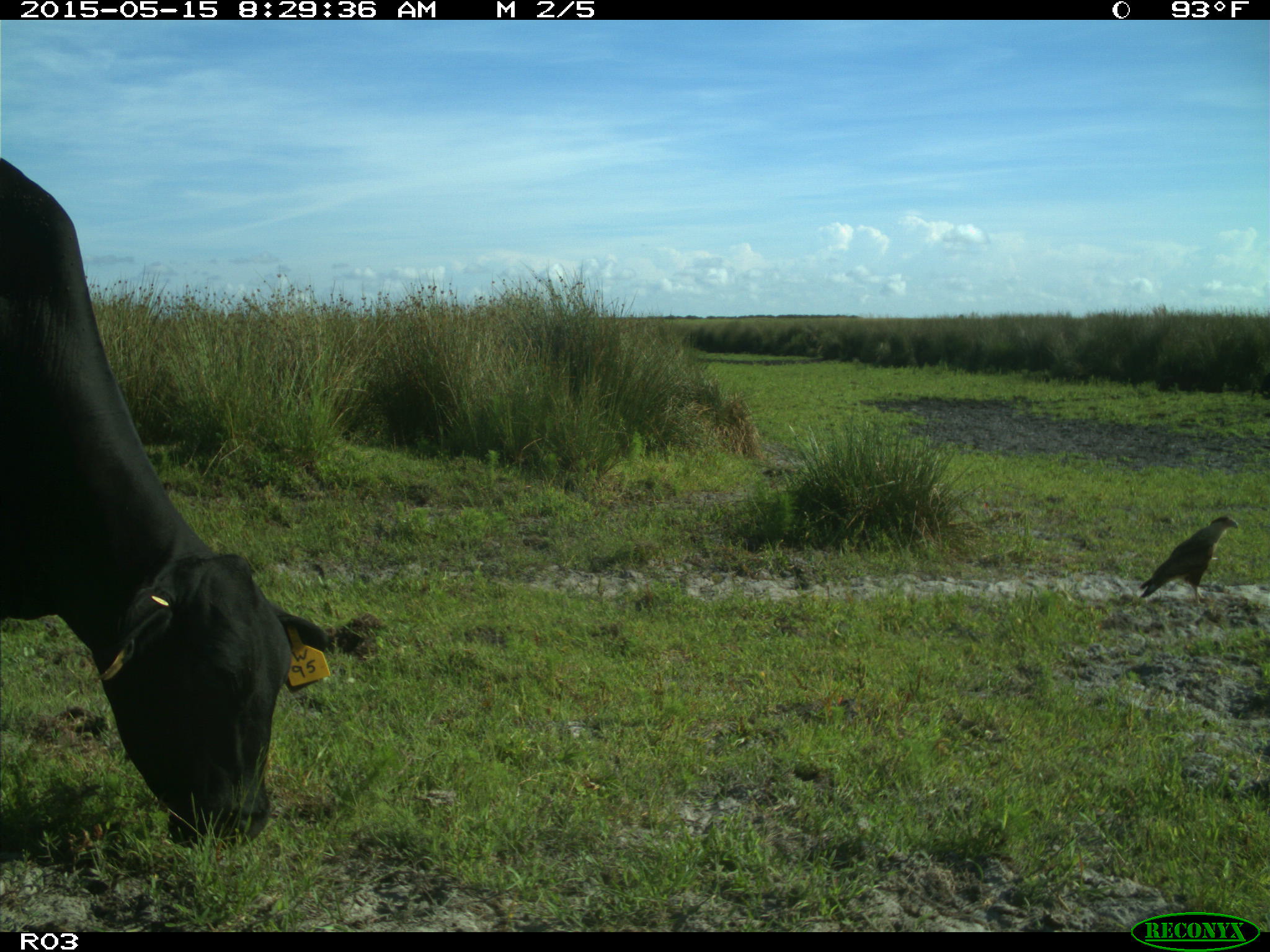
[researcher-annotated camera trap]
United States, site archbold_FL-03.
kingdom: Animalia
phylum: Chordata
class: Mammalia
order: Artiodactyla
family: Bovidae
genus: Bos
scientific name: Bos taurus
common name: domestic cow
Bos taurus (domestic cow).